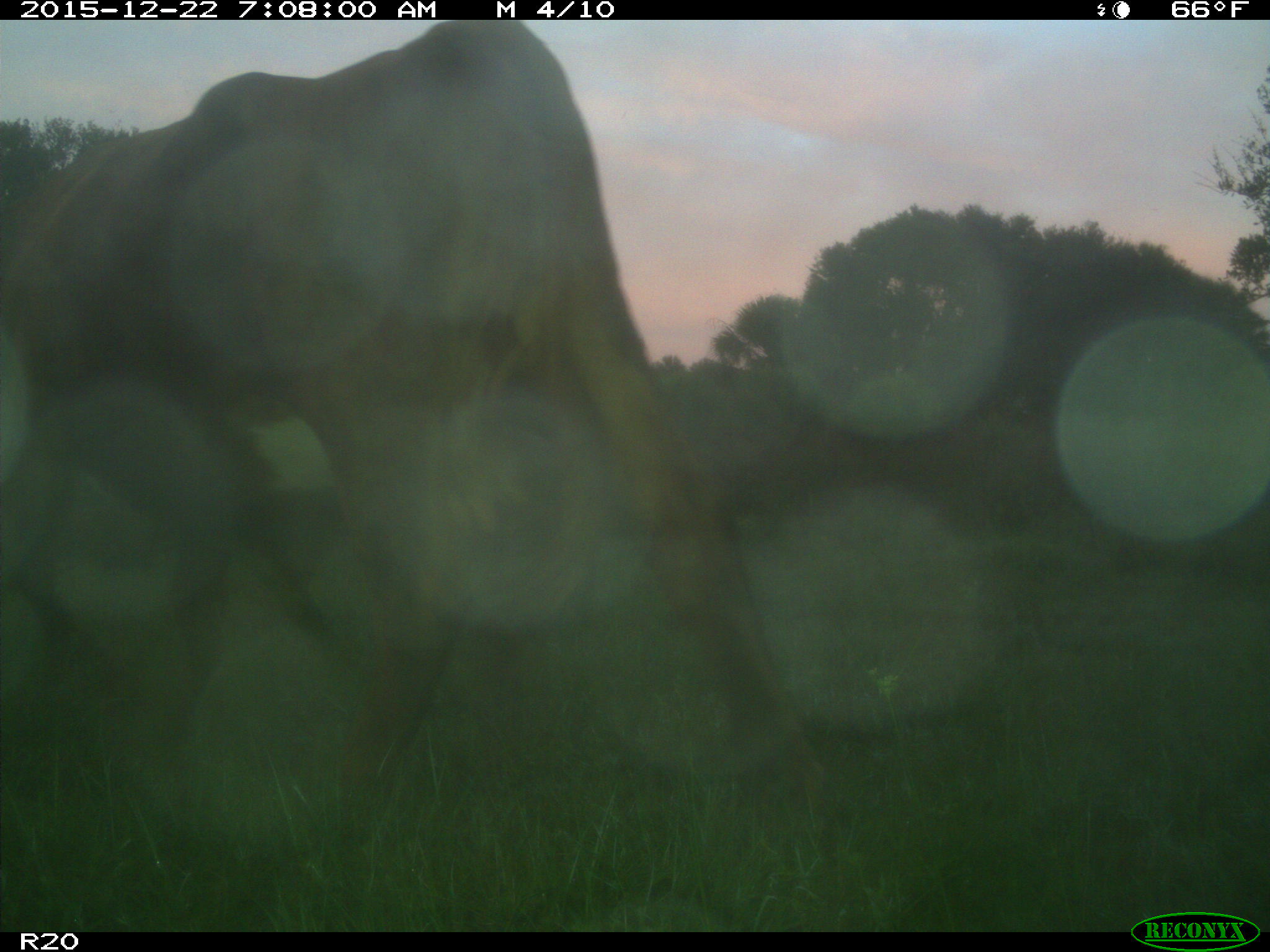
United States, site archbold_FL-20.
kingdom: Animalia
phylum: Chordata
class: Mammalia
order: Artiodactyla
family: Bovidae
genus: Bos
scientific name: Bos taurus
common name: domestic cow